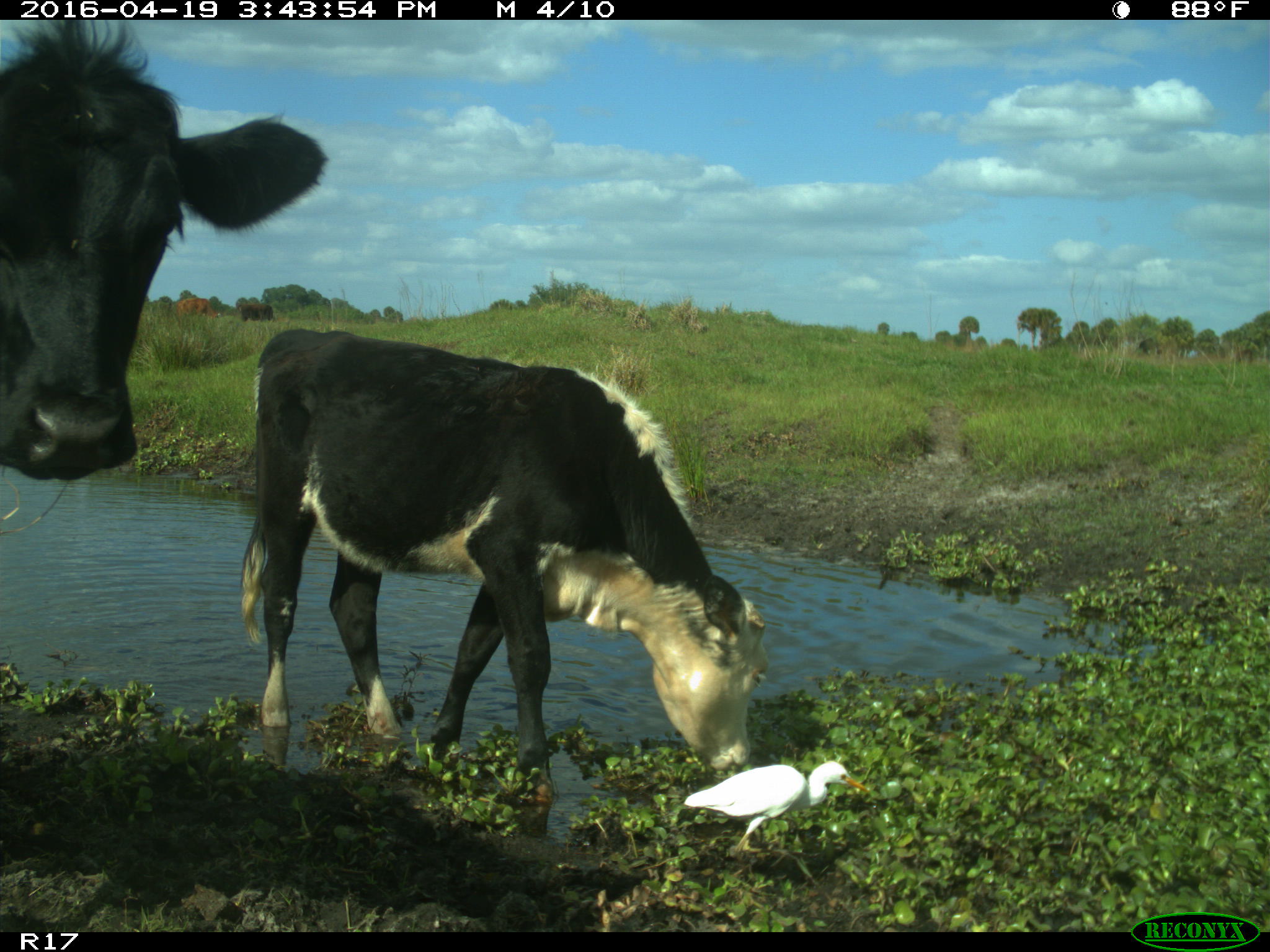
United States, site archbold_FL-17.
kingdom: Animalia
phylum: Chordata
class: Mammalia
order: Artiodactyla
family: Bovidae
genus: Bos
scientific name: Bos taurus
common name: domestic cow